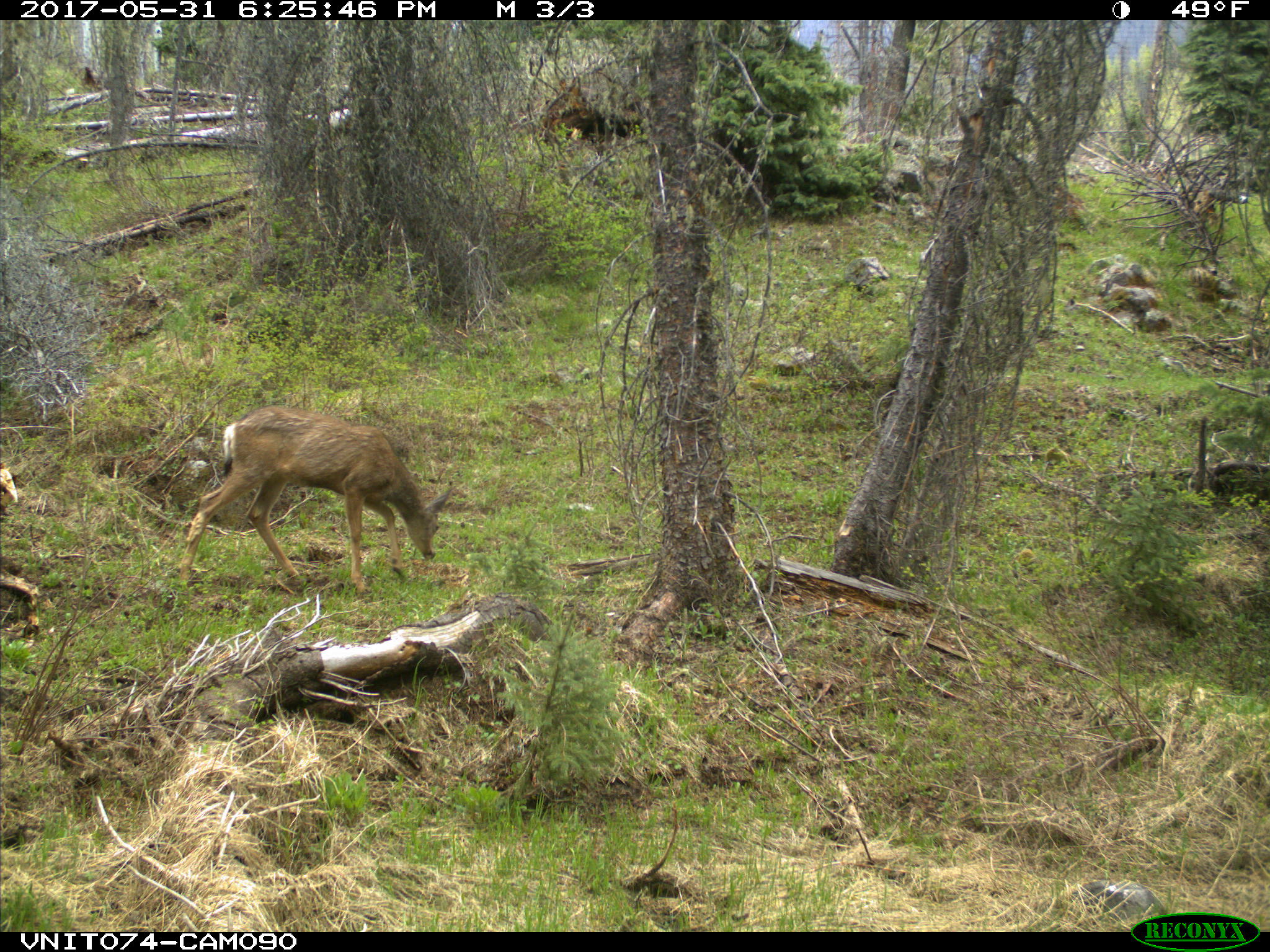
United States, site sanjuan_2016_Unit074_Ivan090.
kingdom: Animalia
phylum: Chordata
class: Mammalia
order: Artiodactyla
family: Cervidae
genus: Odocoileus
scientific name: Odocoileus hemionus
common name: mule deer